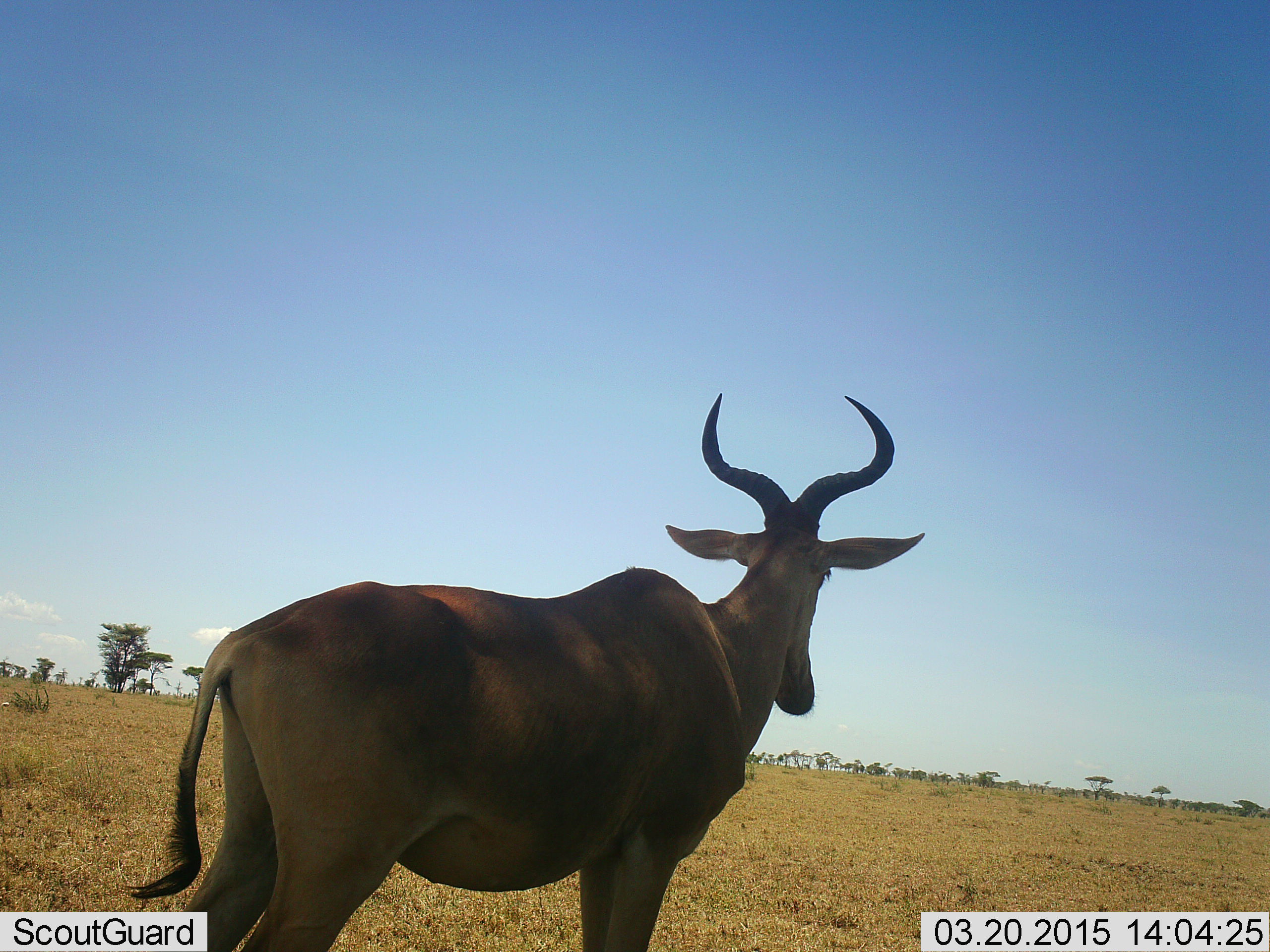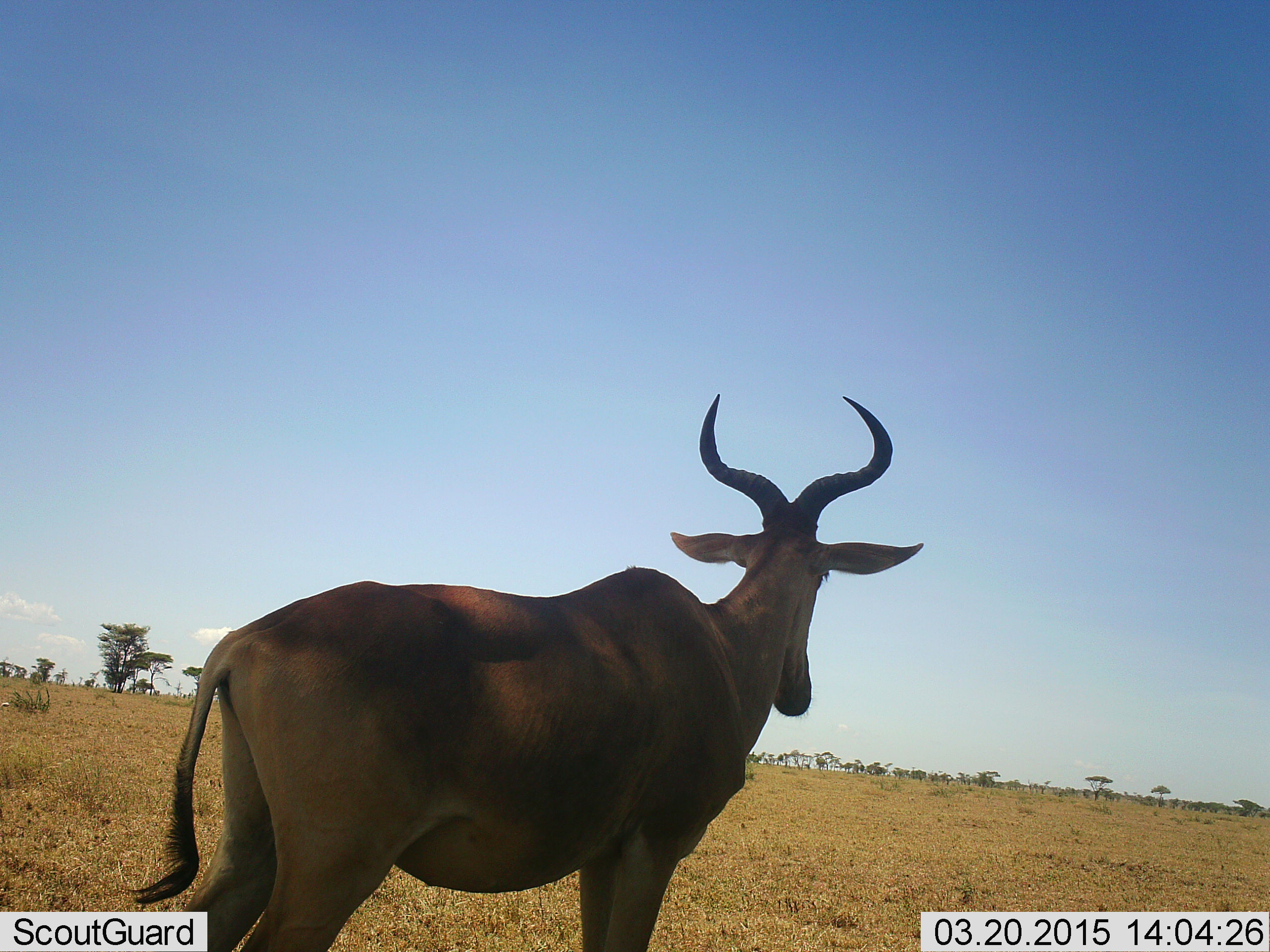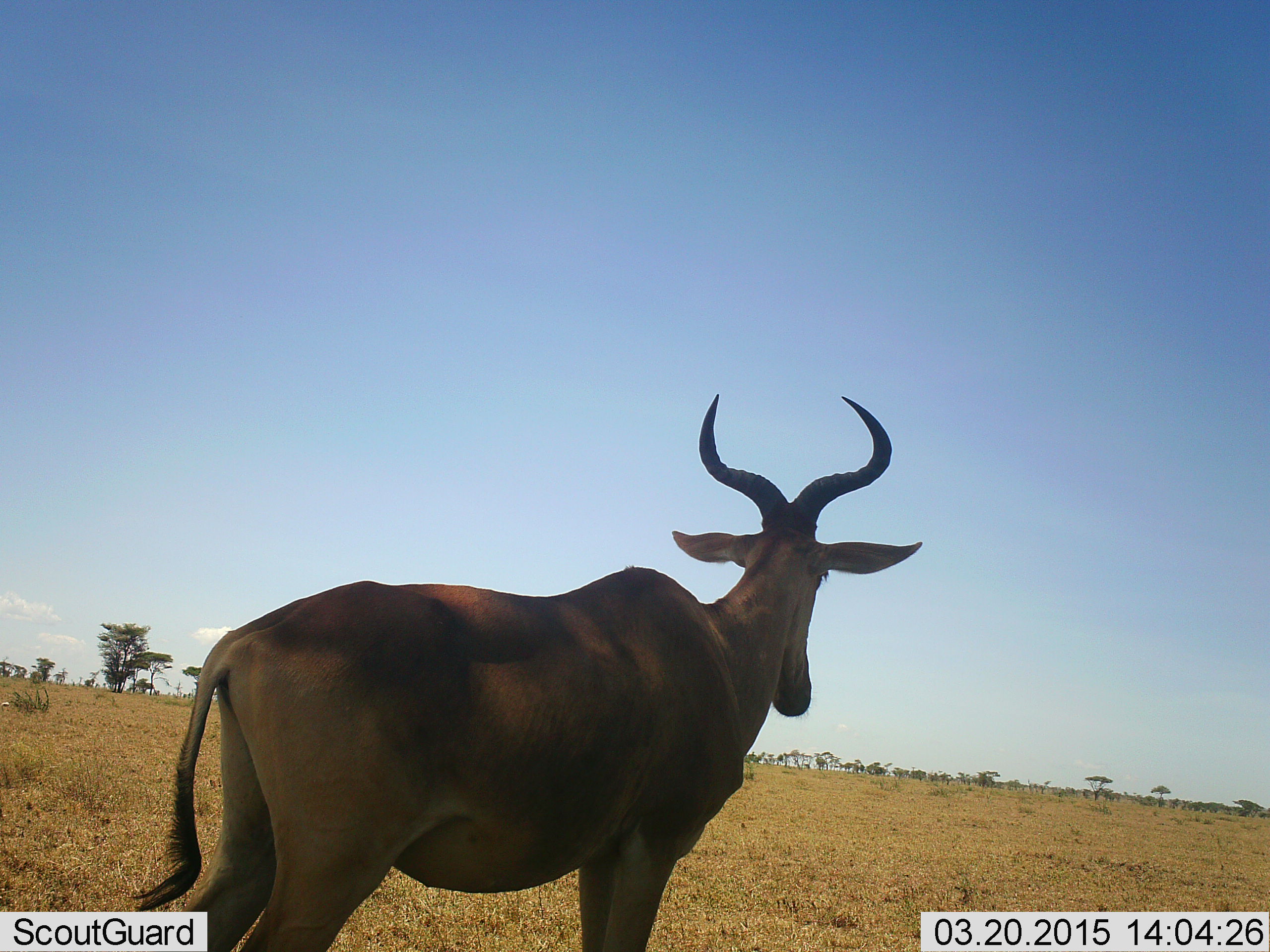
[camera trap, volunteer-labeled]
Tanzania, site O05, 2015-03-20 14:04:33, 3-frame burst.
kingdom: Animalia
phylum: Chordata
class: Mammalia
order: Artiodactyla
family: Bovidae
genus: Alcelaphus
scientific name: Alcelaphus buselaphus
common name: hartebeest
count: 1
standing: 100%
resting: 0%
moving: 0%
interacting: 0%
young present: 0%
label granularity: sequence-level